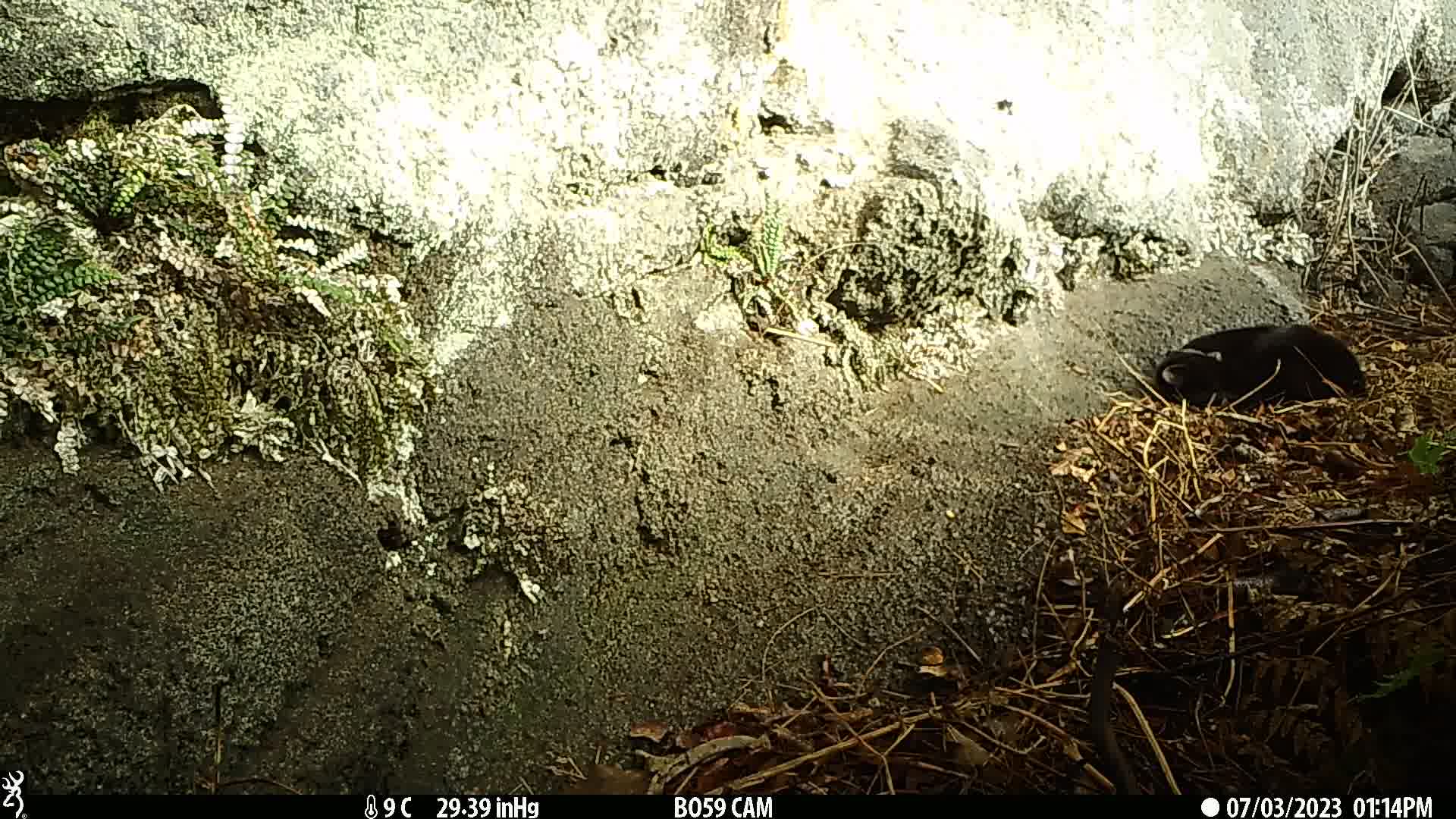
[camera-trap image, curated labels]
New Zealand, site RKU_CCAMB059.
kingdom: Animalia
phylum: Chordata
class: Mammalia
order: Carnivora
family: Felidae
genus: Felis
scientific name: Felis catus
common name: domestic cat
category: cat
Cat (domestic cat) (Felis catus).